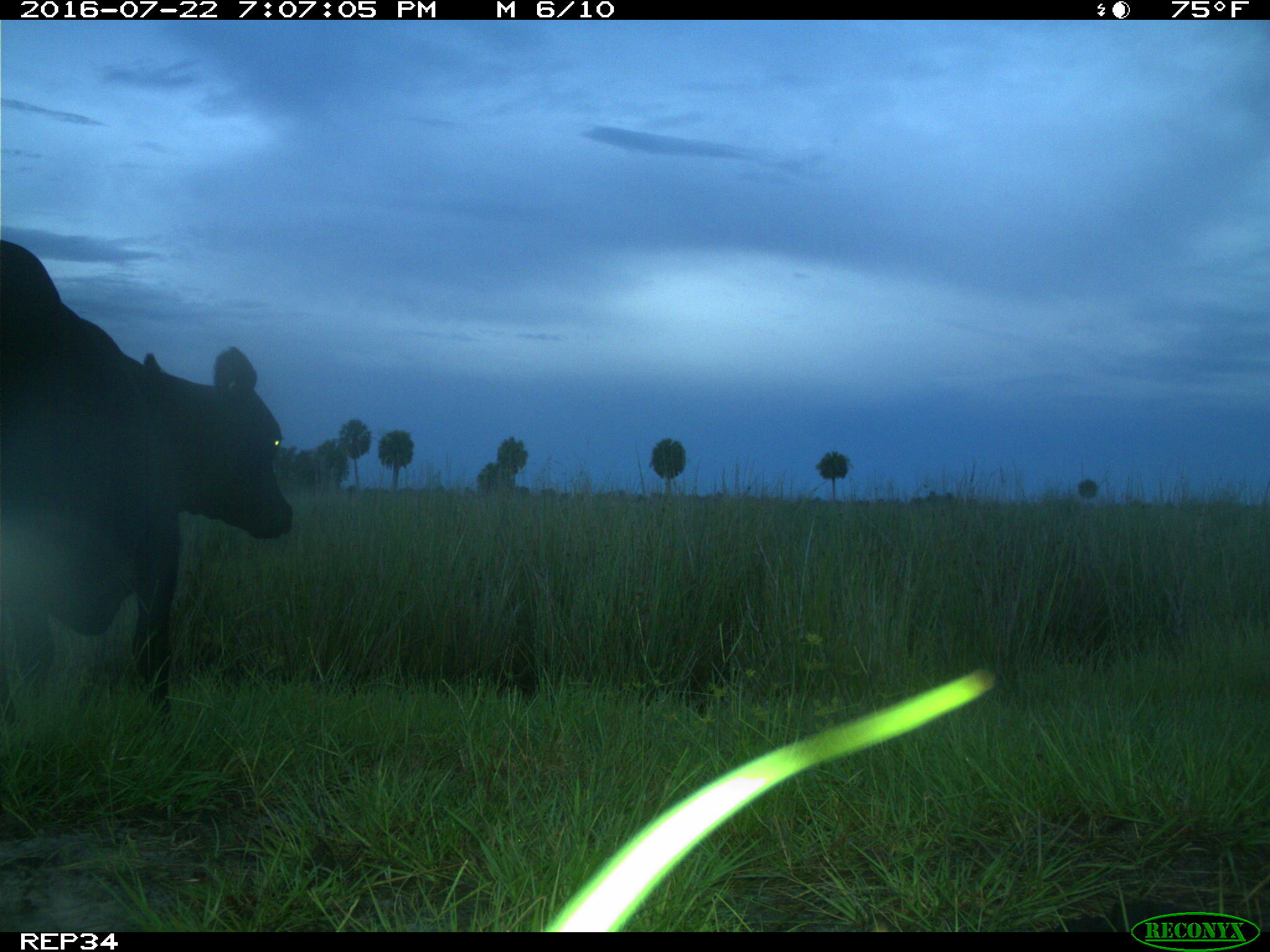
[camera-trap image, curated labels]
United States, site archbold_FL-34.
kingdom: Animalia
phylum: Chordata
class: Mammalia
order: Artiodactyla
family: Bovidae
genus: Bos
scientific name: Bos taurus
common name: domestic cow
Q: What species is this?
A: Bos taurus (domestic cow).